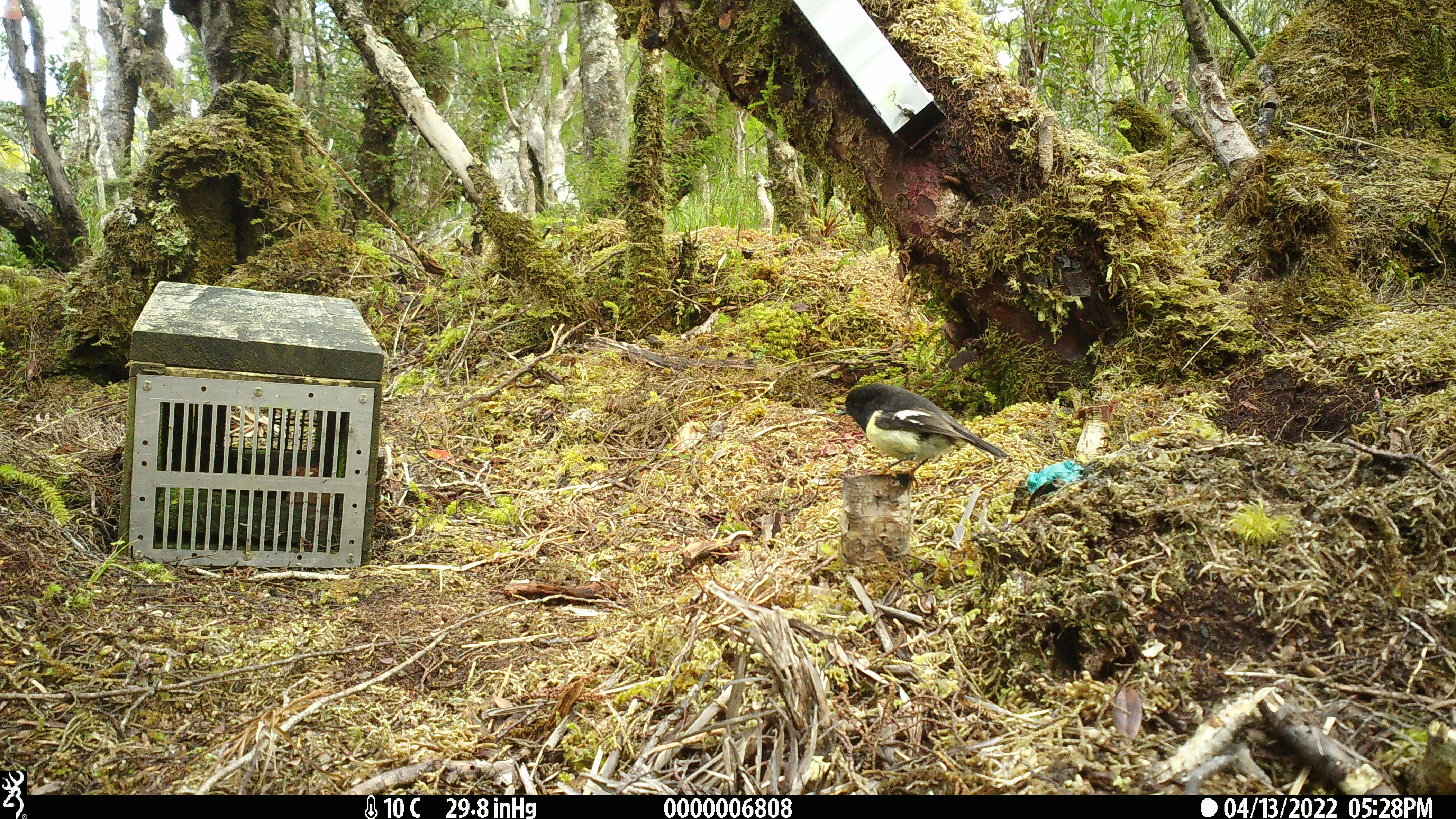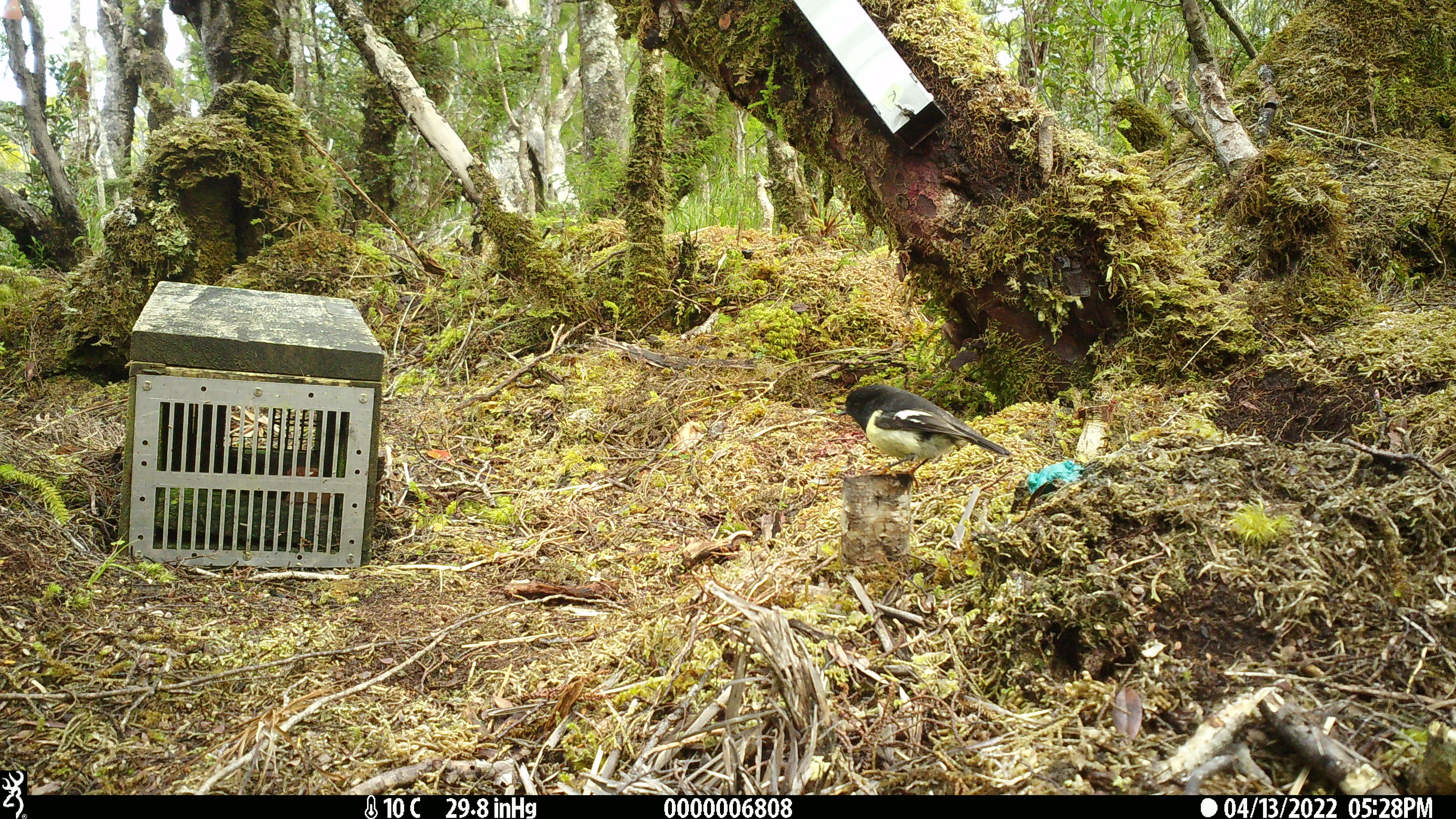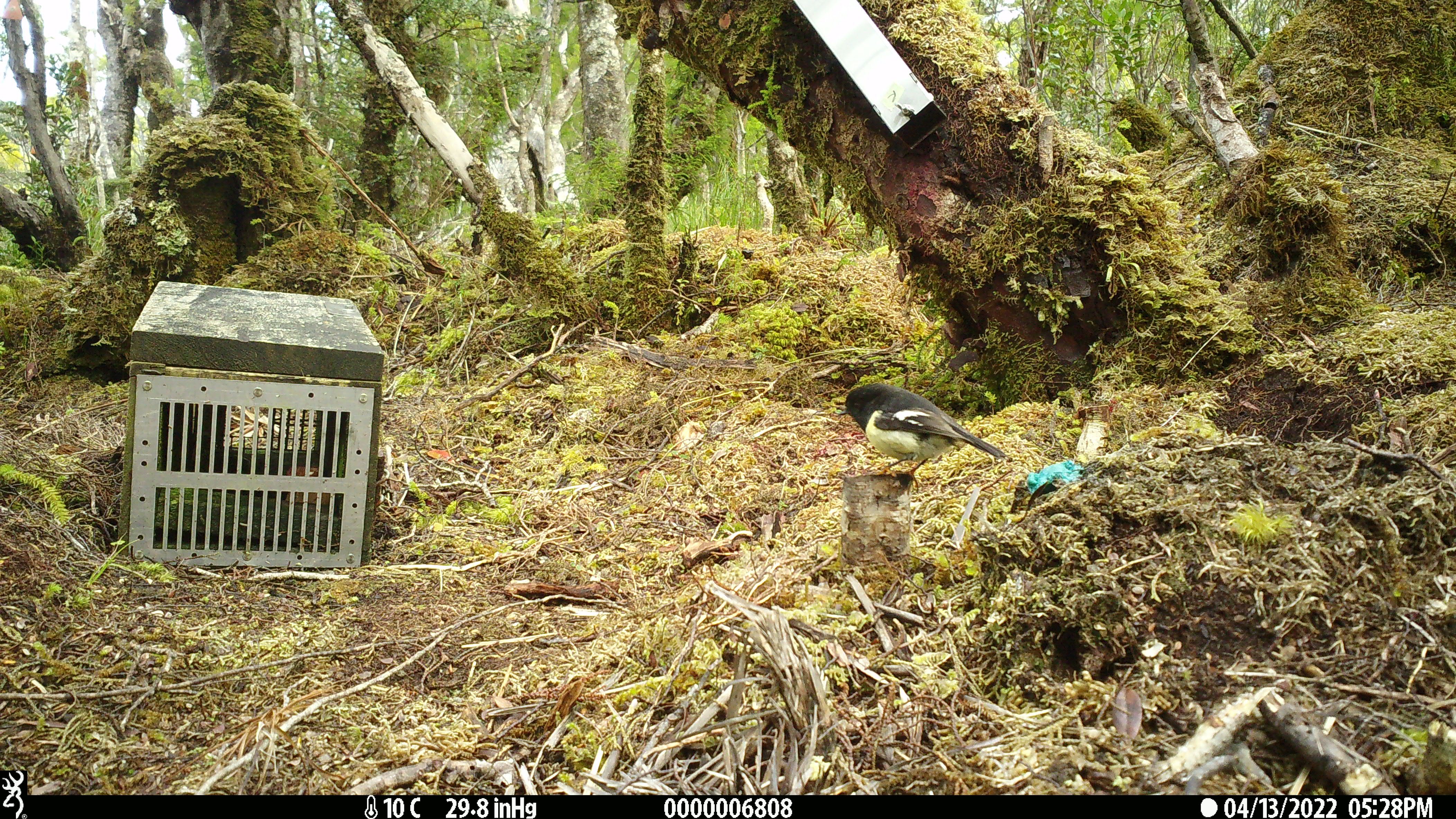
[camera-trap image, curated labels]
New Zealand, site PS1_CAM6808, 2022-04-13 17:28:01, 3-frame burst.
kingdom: Animalia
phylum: Chordata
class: Aves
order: Passeriformes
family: Petroicidae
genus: Petroica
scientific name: Petroica macrocephala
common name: tomtit